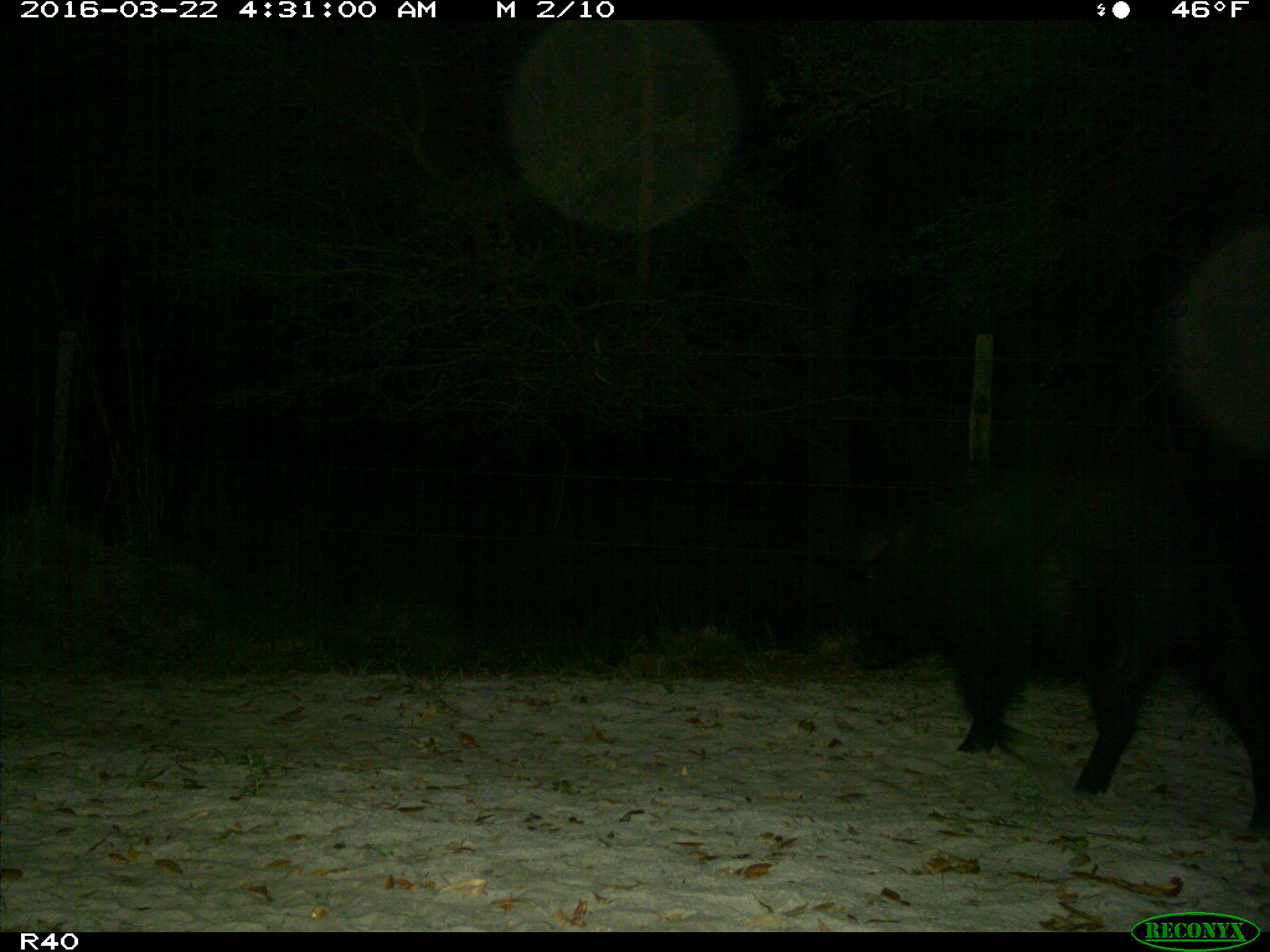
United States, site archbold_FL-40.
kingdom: Animalia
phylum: Chordata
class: Mammalia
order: Artiodactyla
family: Suidae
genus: Sus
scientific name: Sus scrofa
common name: wild boar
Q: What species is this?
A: Sus scrofa (wild boar).